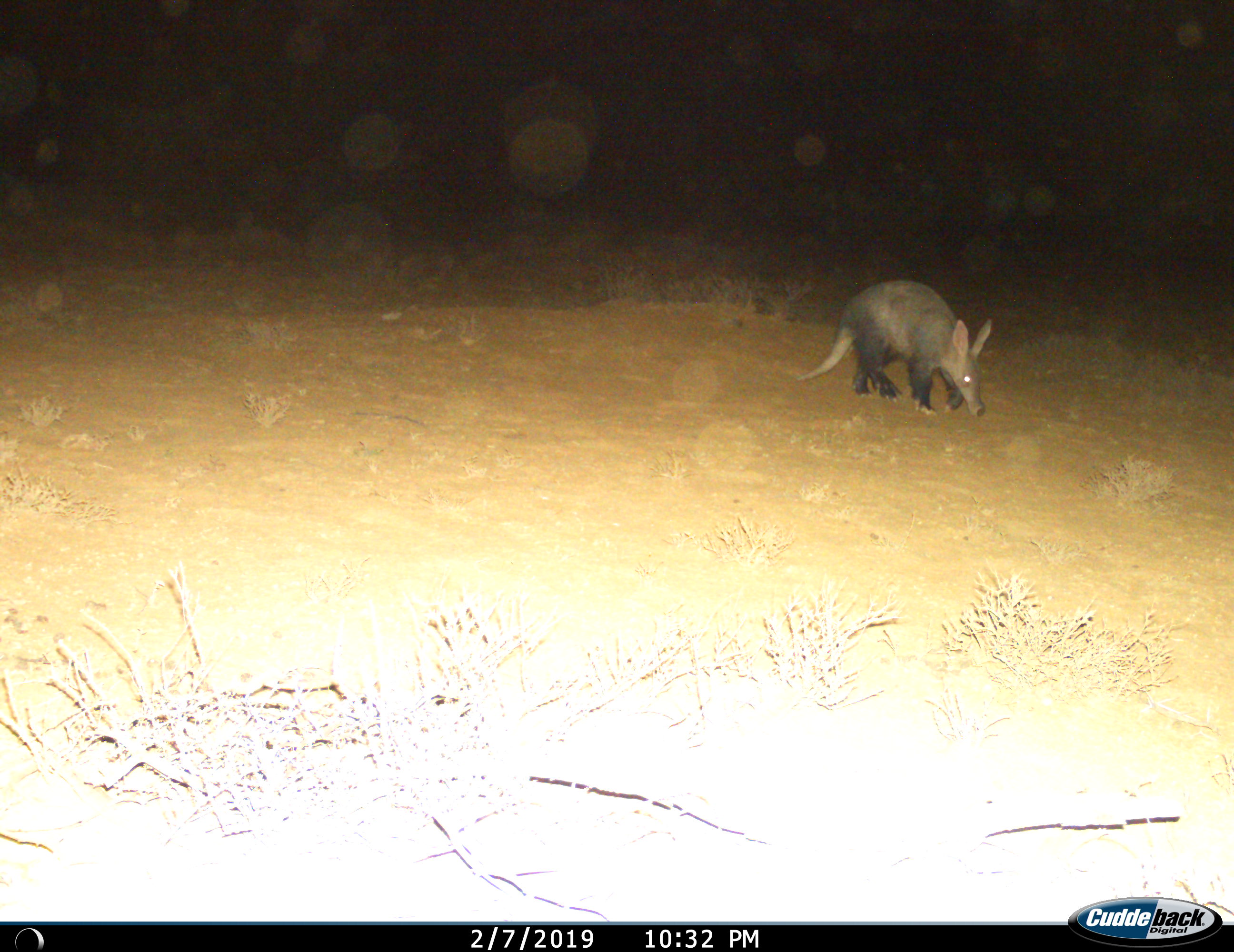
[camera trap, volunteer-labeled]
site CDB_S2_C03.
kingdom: Animalia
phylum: Chordata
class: Mammalia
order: Tubulidentata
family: Orycteropodidae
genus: Orycteropus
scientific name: Orycteropus afer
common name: aardvark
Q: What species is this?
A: Aardvark (Orycteropus afer).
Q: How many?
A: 1.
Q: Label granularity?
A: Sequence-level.